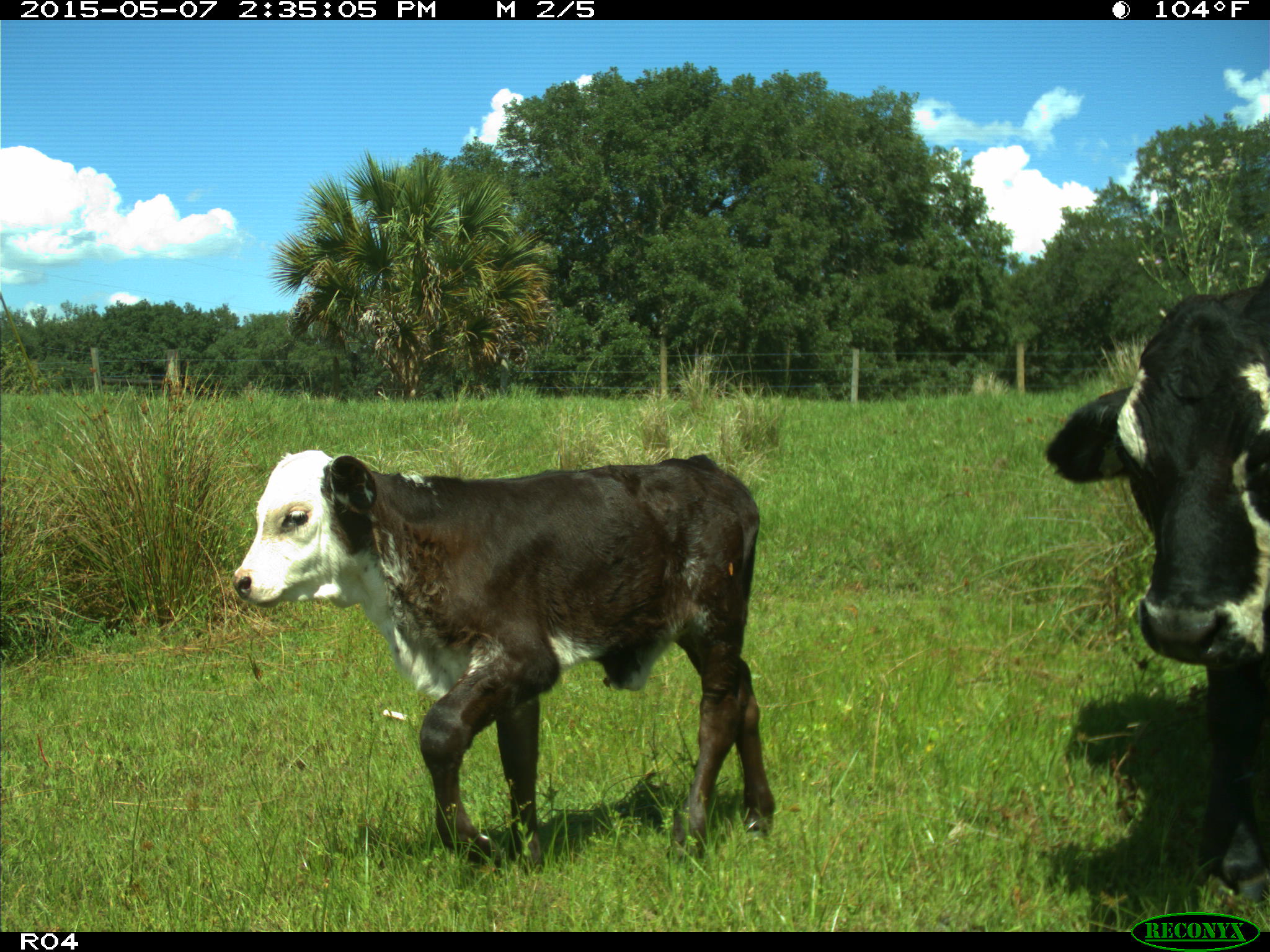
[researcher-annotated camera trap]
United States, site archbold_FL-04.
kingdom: Animalia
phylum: Chordata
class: Mammalia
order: Artiodactyla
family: Bovidae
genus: Bos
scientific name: Bos taurus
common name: domestic cow